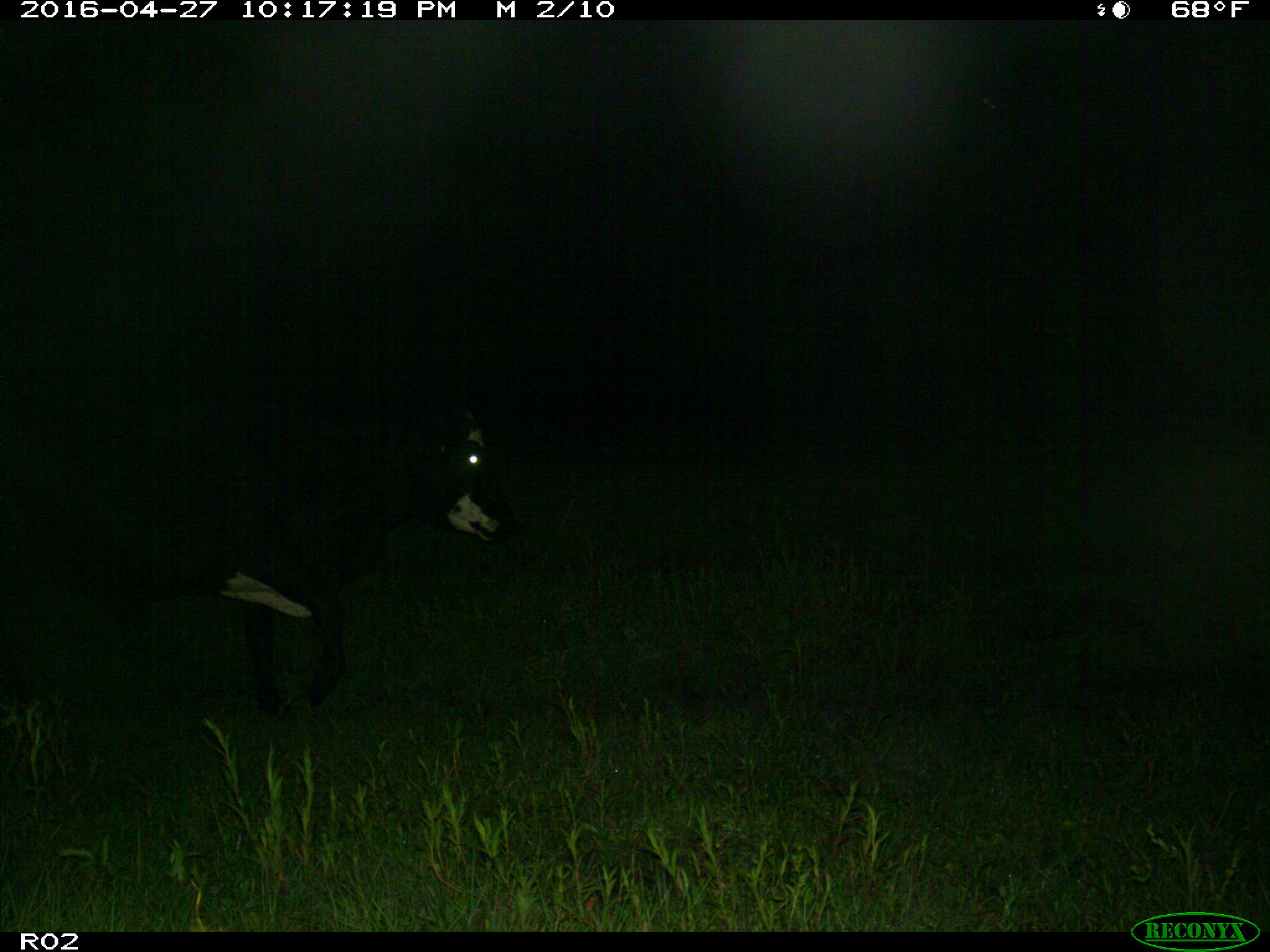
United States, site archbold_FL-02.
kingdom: Animalia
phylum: Chordata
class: Mammalia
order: Artiodactyla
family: Bovidae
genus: Bos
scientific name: Bos taurus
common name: domestic cow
Bos taurus (domestic cow).